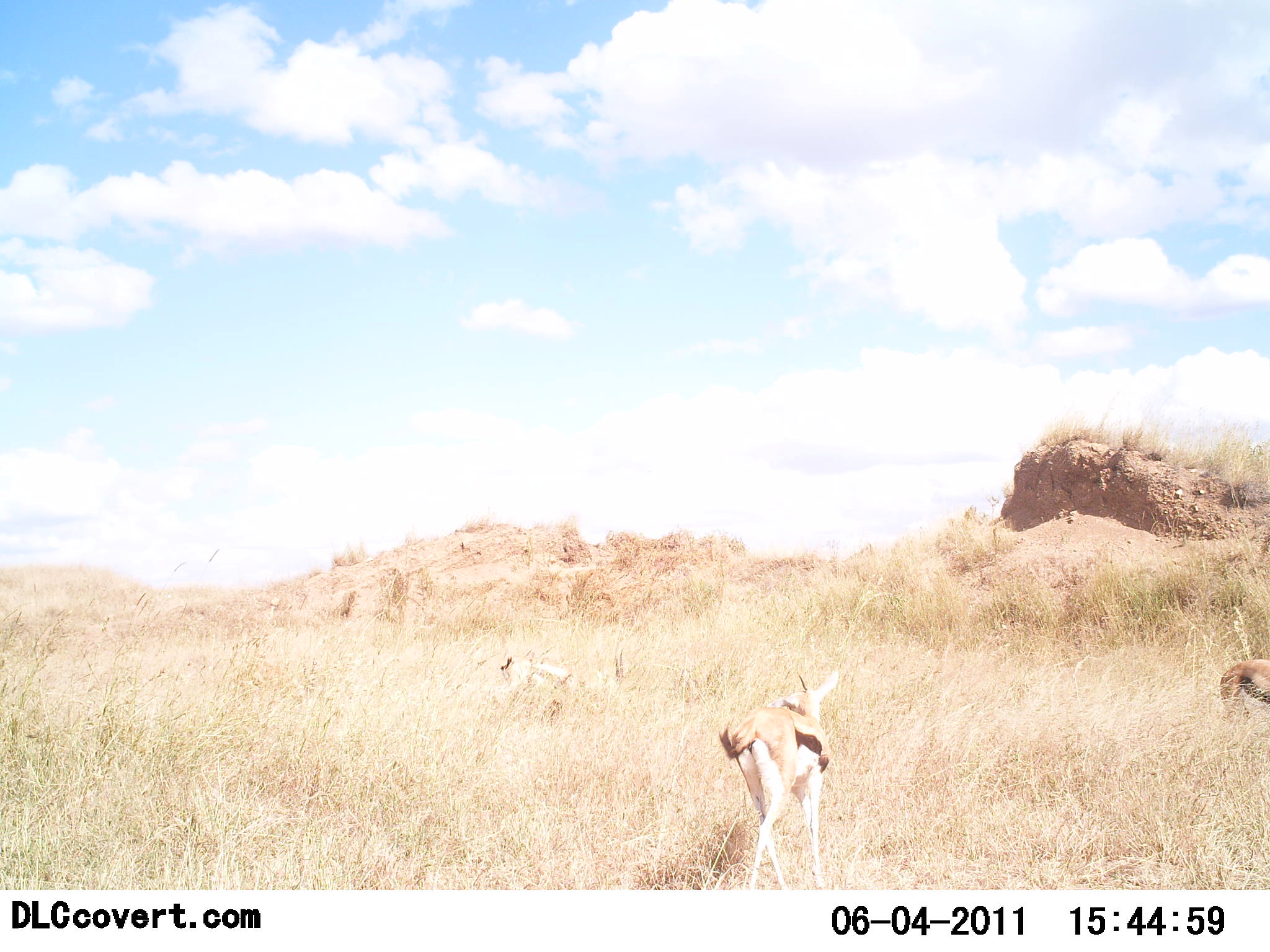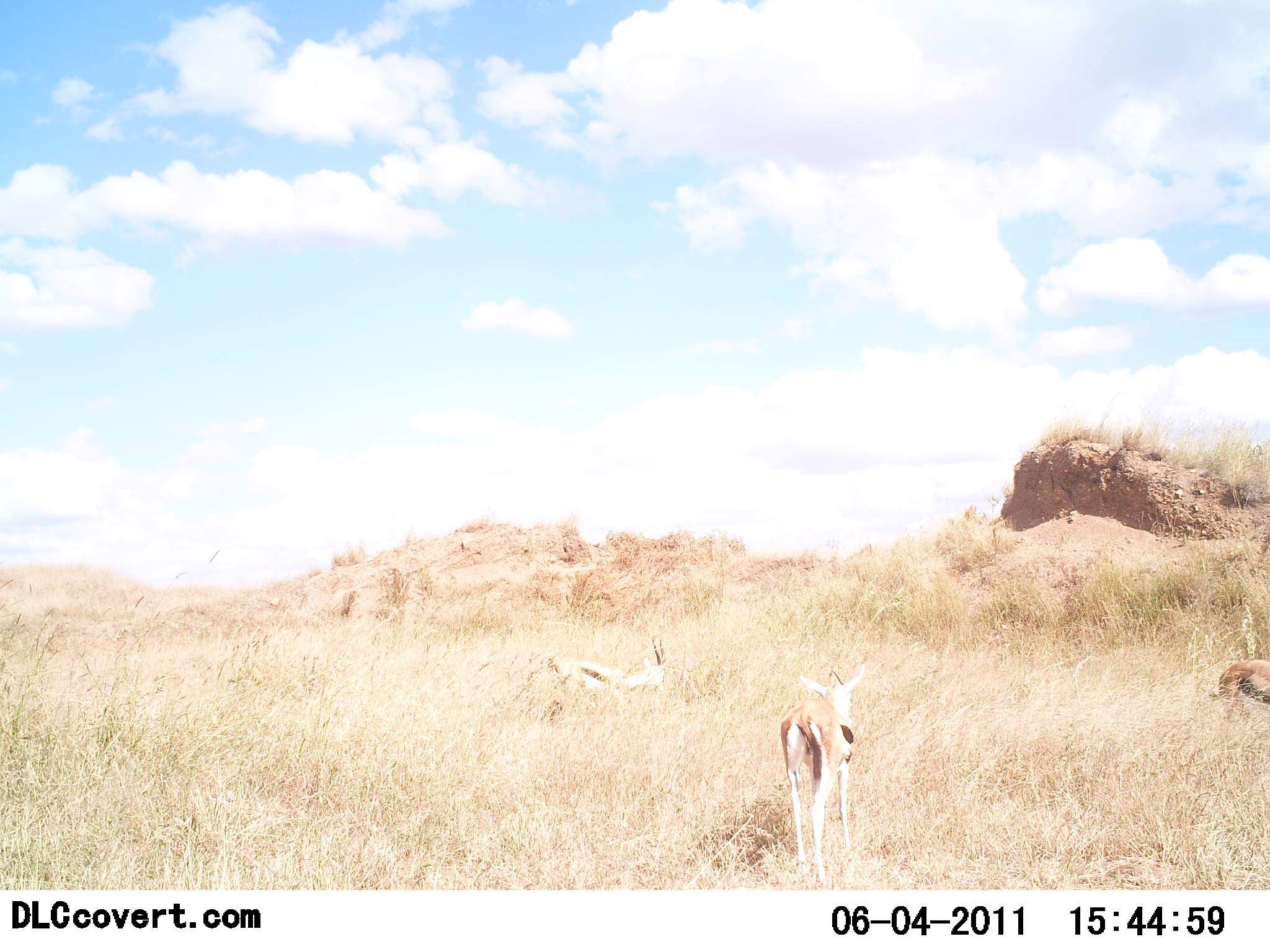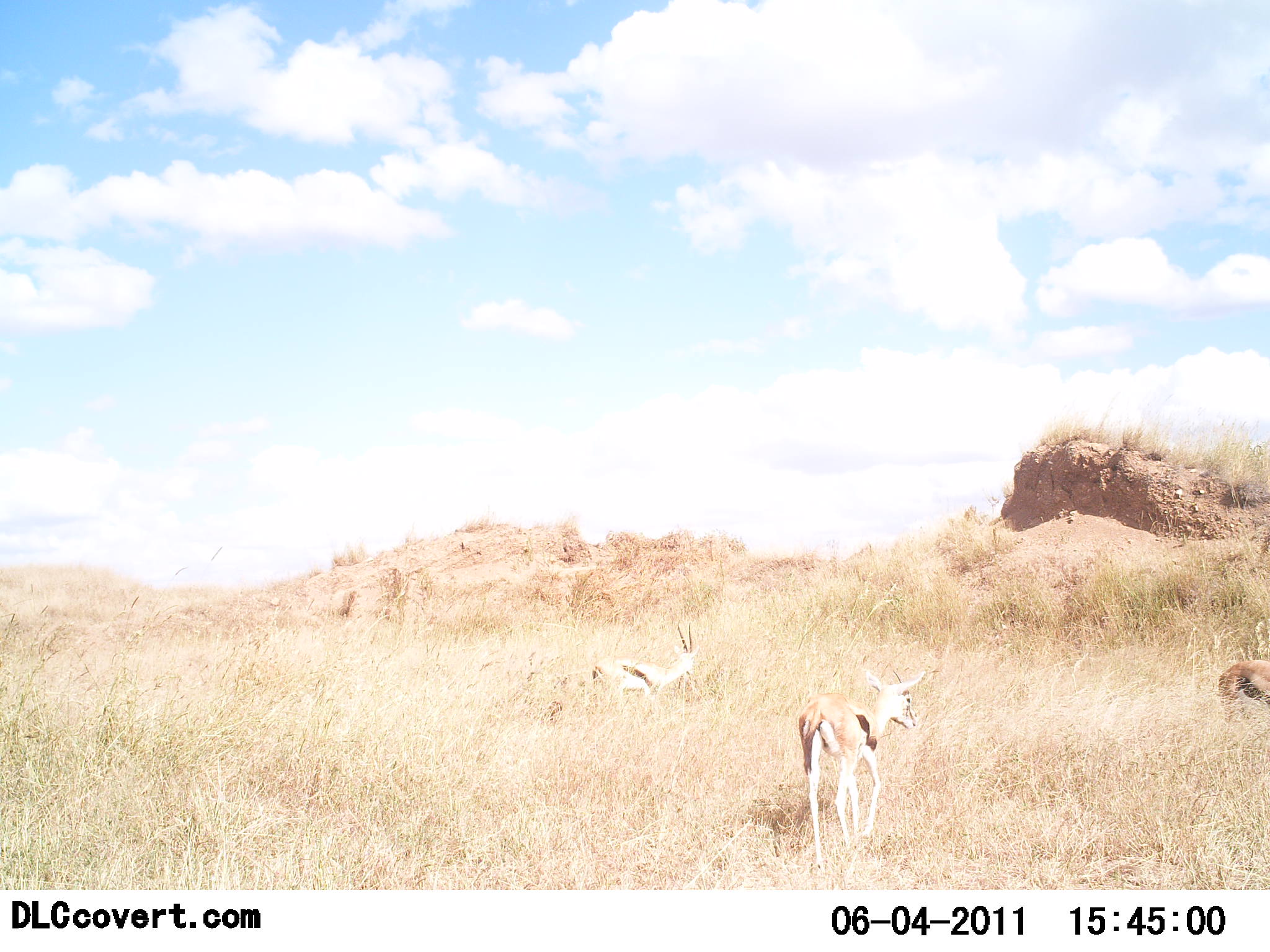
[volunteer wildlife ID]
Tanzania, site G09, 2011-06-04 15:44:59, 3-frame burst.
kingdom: Animalia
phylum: Chordata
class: Mammalia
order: Artiodactyla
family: Bovidae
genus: Eudorcas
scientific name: Eudorcas thomsonii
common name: thomson's gazelle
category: gazellethomsons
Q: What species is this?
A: Gazellethomsons (thomson's gazelle) (Eudorcas thomsonii).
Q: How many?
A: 3.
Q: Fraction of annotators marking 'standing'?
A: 50%.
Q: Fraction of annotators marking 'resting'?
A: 0%.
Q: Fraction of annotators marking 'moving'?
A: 50%.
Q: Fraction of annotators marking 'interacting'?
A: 0%.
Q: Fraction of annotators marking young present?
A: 20%.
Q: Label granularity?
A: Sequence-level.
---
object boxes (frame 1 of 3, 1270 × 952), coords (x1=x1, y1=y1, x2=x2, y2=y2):
animal: (x1=718, y1=669, x2=840, y2=890)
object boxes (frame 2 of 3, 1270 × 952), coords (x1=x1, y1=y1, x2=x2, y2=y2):
animal: (x1=779, y1=663, x2=868, y2=890)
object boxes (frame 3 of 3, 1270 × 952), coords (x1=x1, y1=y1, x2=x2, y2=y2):
animal: (x1=798, y1=668, x2=928, y2=880)